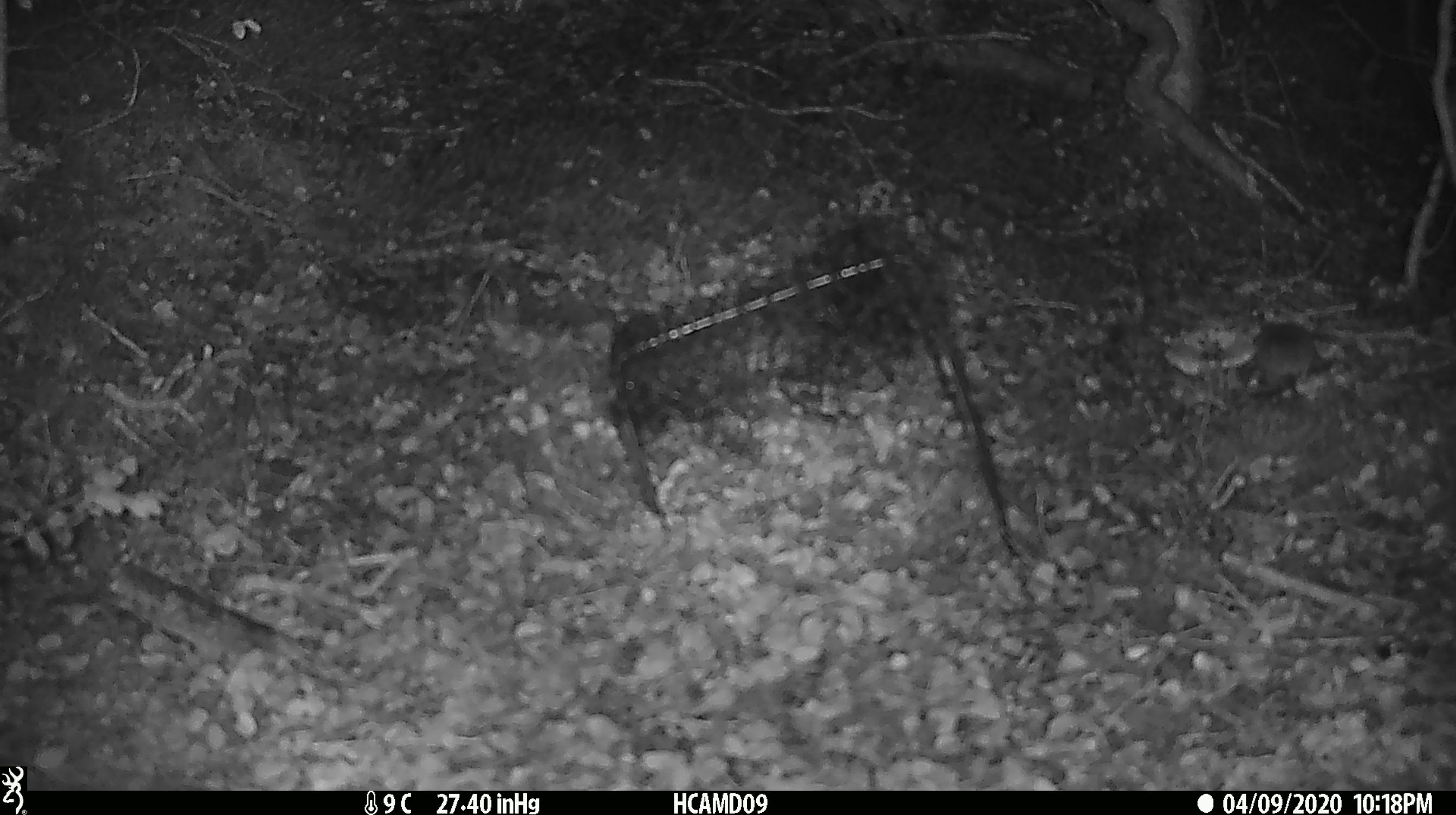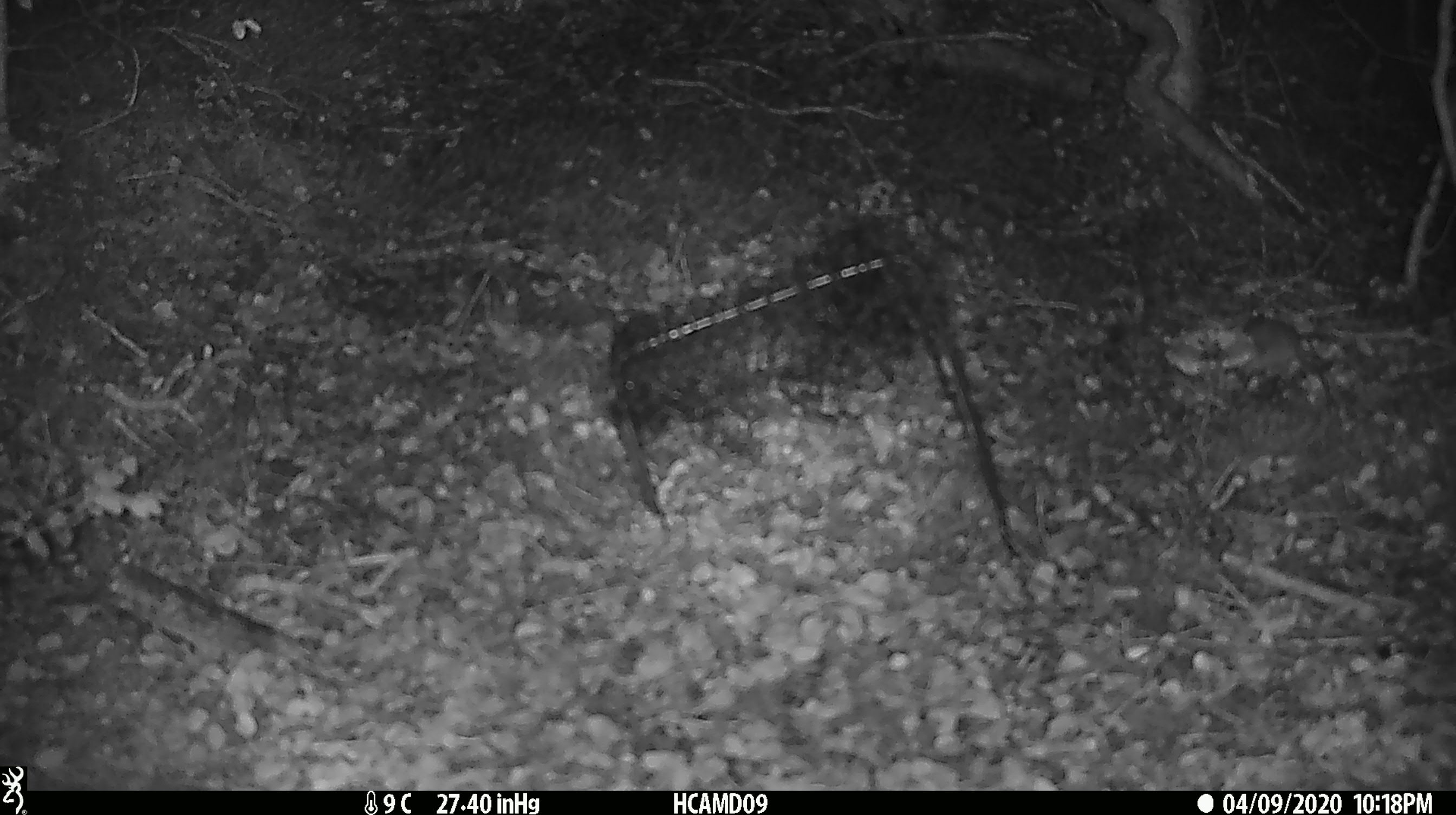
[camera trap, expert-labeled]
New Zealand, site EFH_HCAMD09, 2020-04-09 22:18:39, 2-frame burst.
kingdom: Animalia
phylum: Chordata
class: Mammalia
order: Rodentia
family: Muridae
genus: Mus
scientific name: Mus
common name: mouse